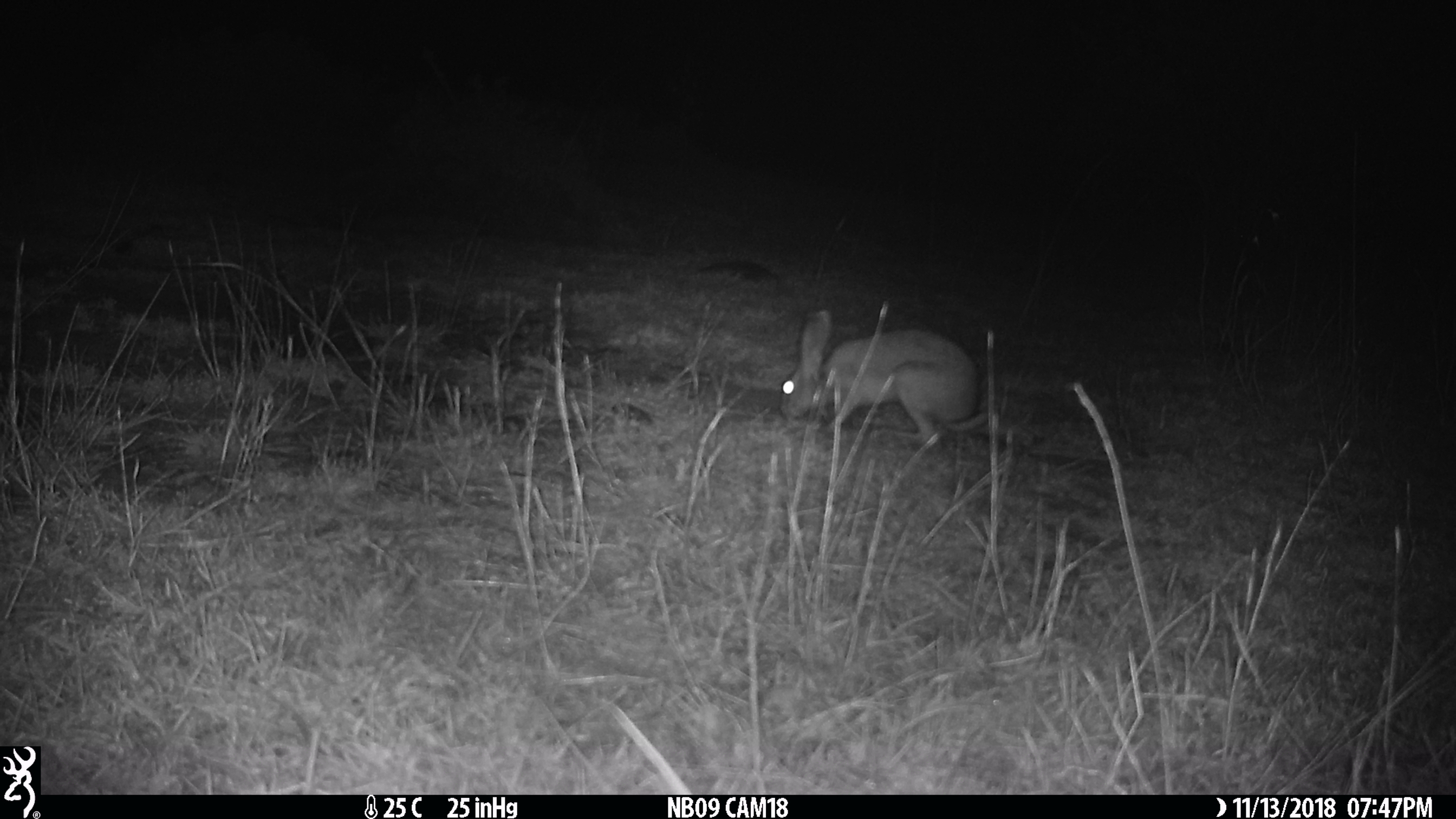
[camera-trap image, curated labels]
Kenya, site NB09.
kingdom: Animalia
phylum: Chordata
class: Mammalia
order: Lagomorpha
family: Leporidae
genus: Lepus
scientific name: Lepus capensis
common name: cape hare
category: hare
Hare (cape hare) (Lepus capensis).